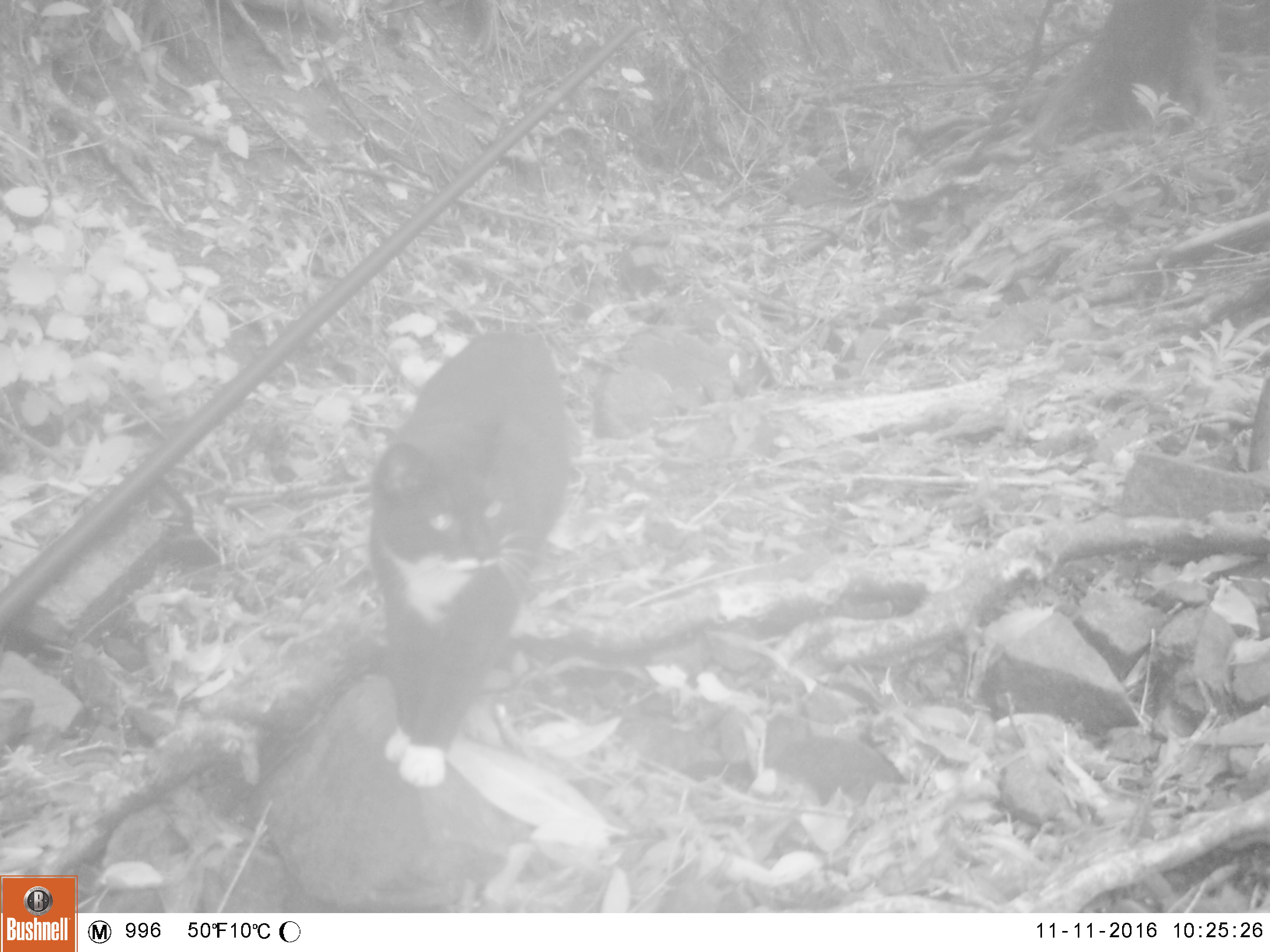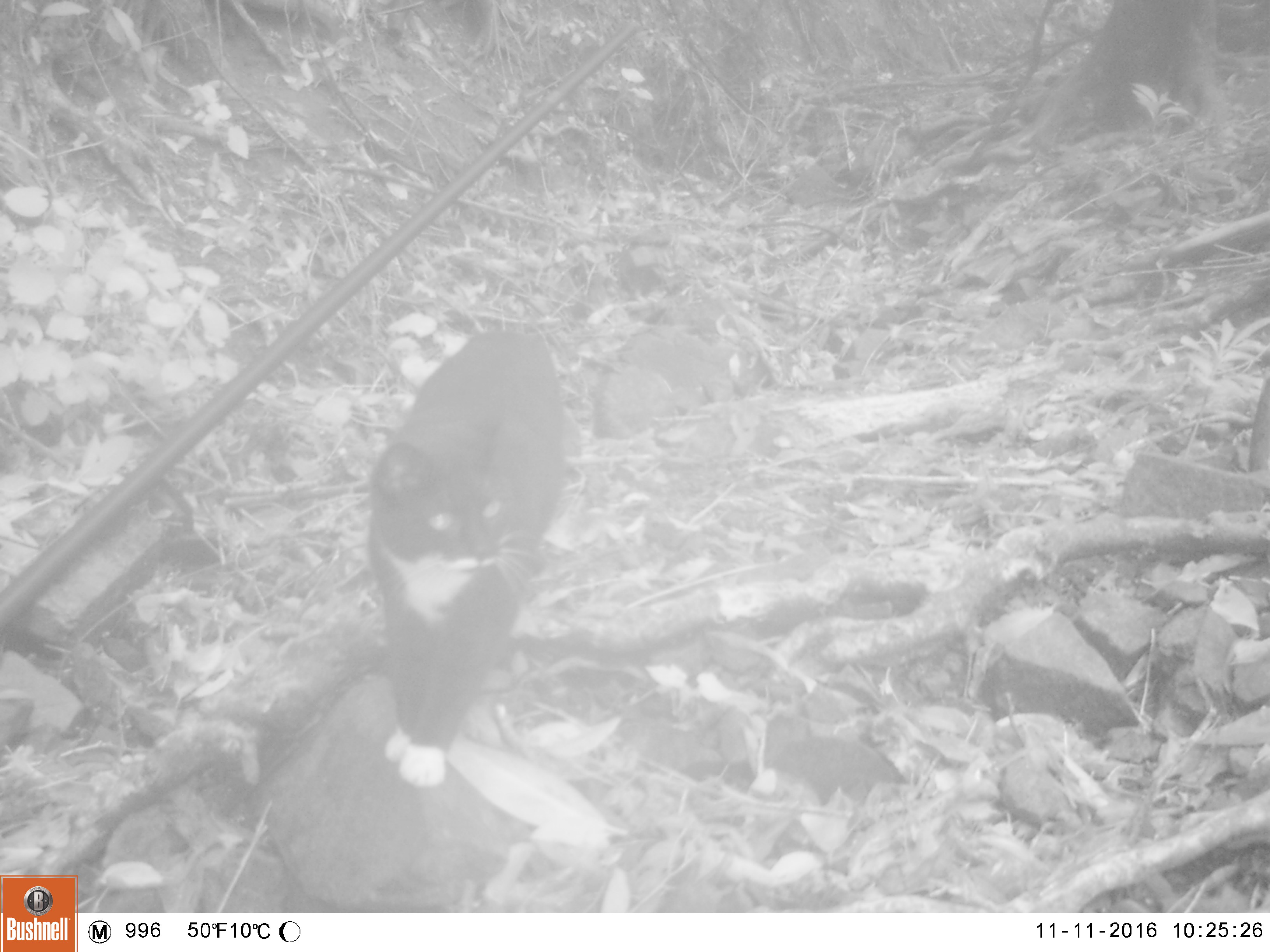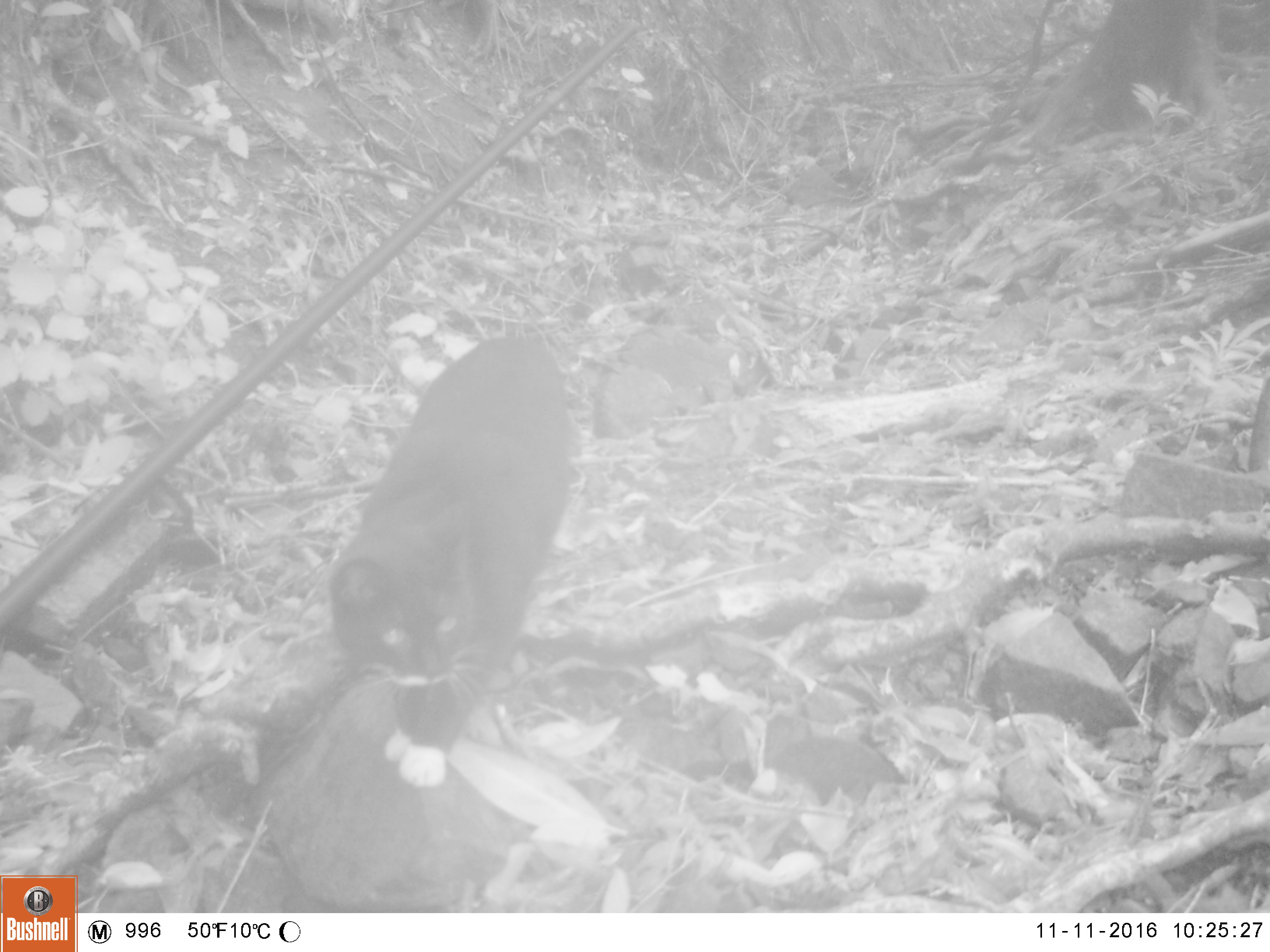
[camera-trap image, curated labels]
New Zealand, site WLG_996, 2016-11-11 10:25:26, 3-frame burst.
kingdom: Animalia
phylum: Chordata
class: Mammalia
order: Carnivora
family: Felidae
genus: Felis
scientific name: Felis catus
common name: domestic cat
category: cat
Cat (domestic cat) (Felis catus).